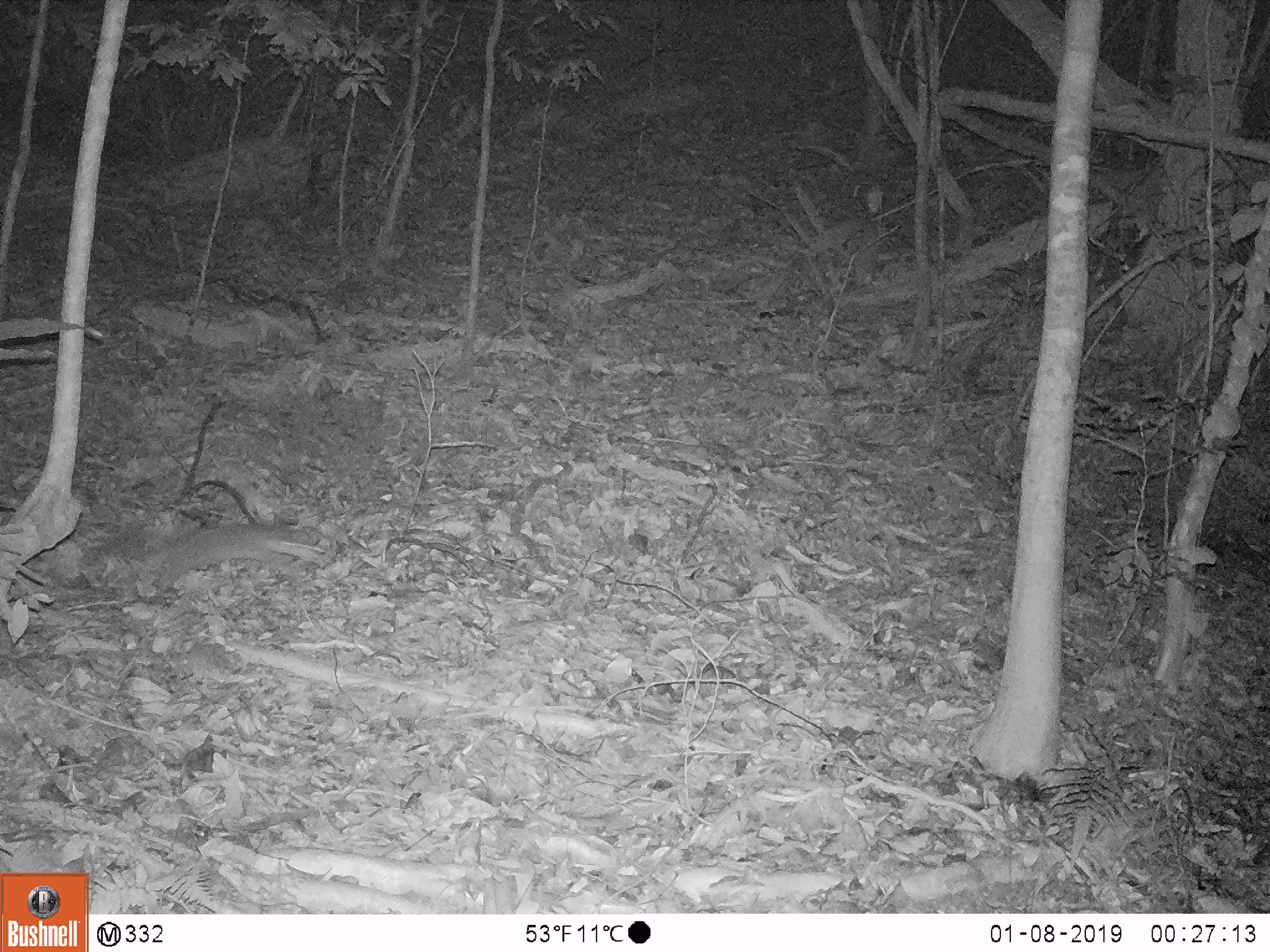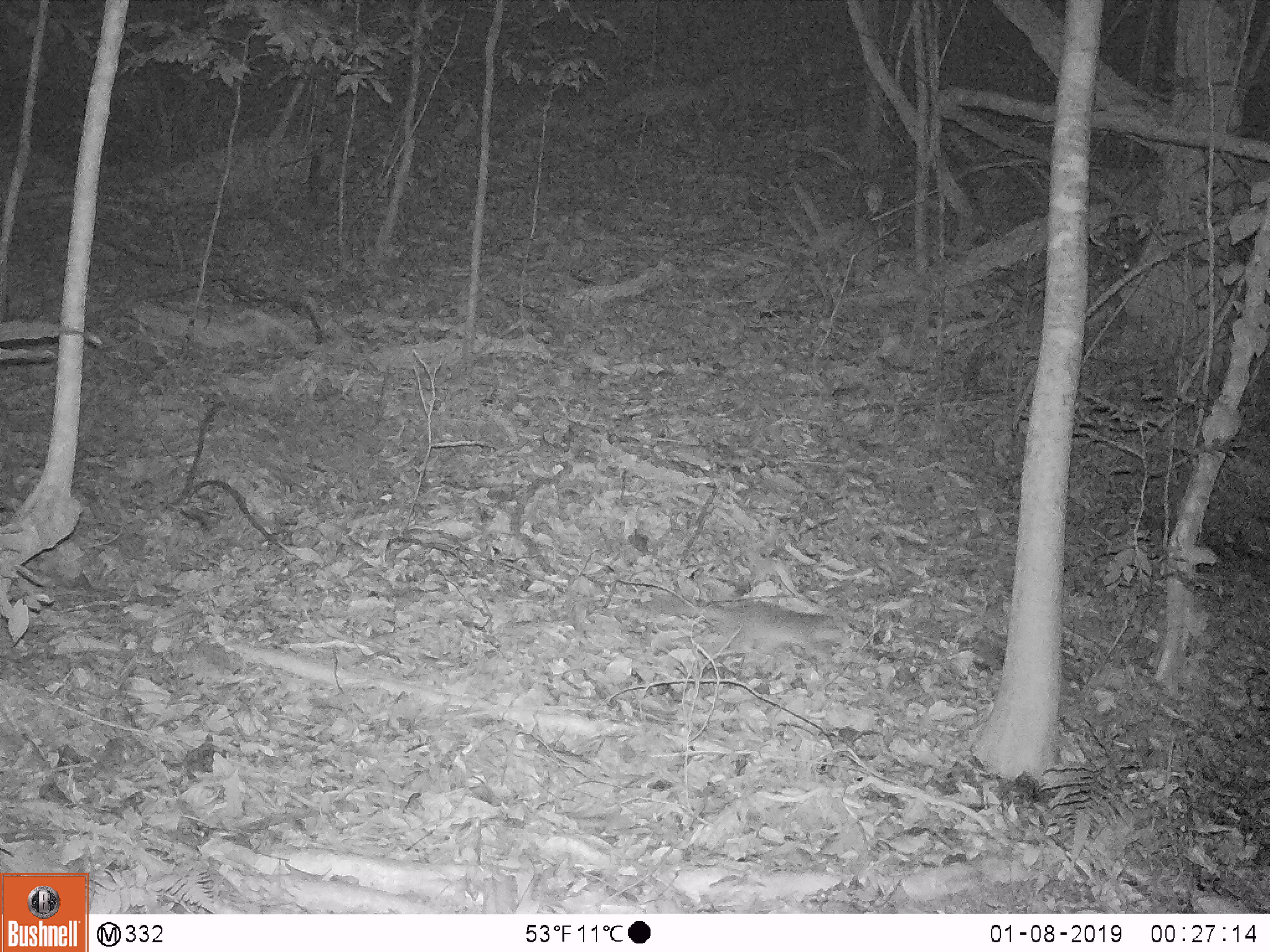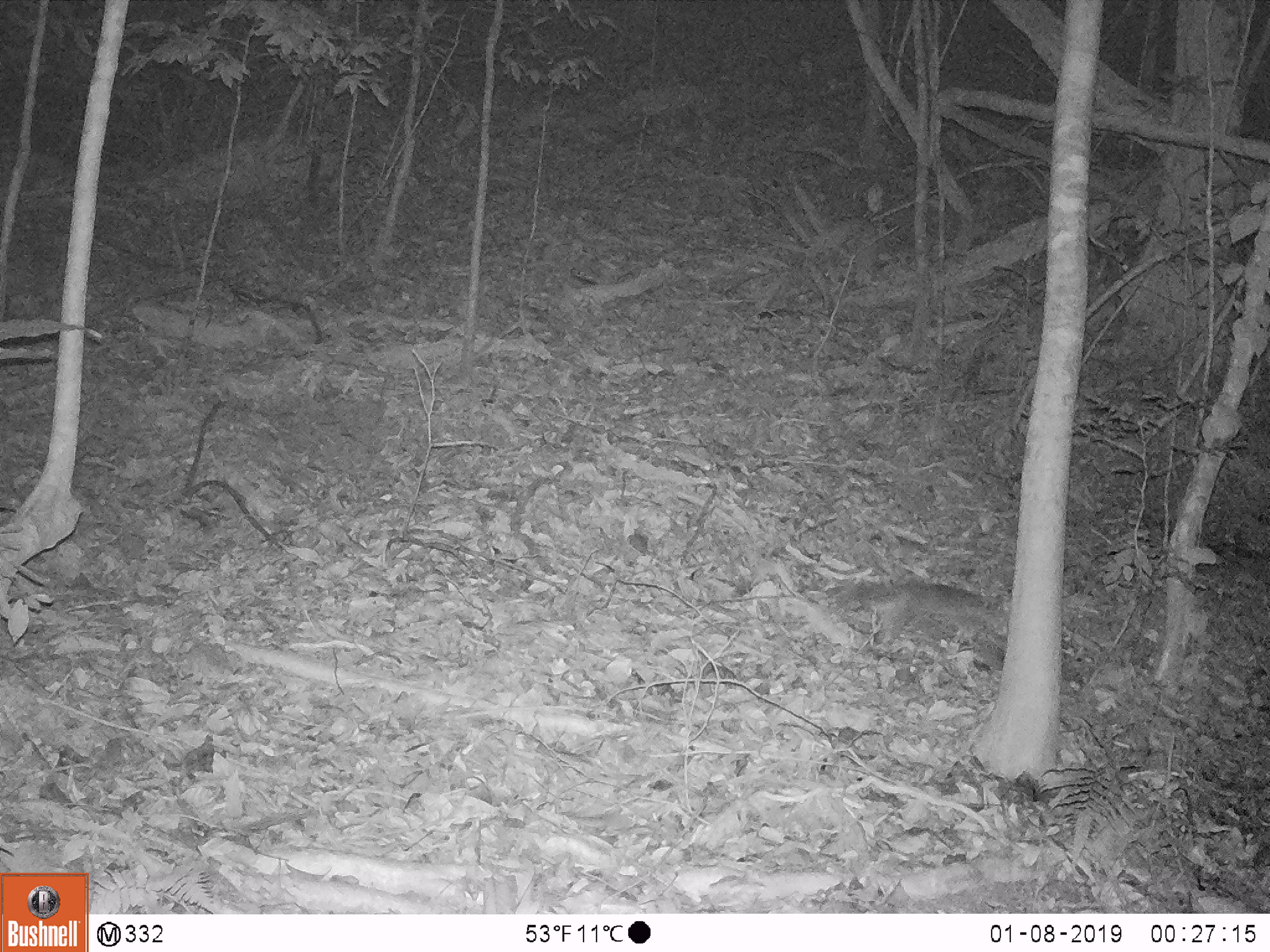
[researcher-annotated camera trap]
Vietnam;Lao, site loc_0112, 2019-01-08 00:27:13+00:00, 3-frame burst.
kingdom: Animalia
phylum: Chordata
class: Mammalia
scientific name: Mammalia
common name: mammal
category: unidentified small mammal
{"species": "unidentified small mammal (mammal) (Mammalia)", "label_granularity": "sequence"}